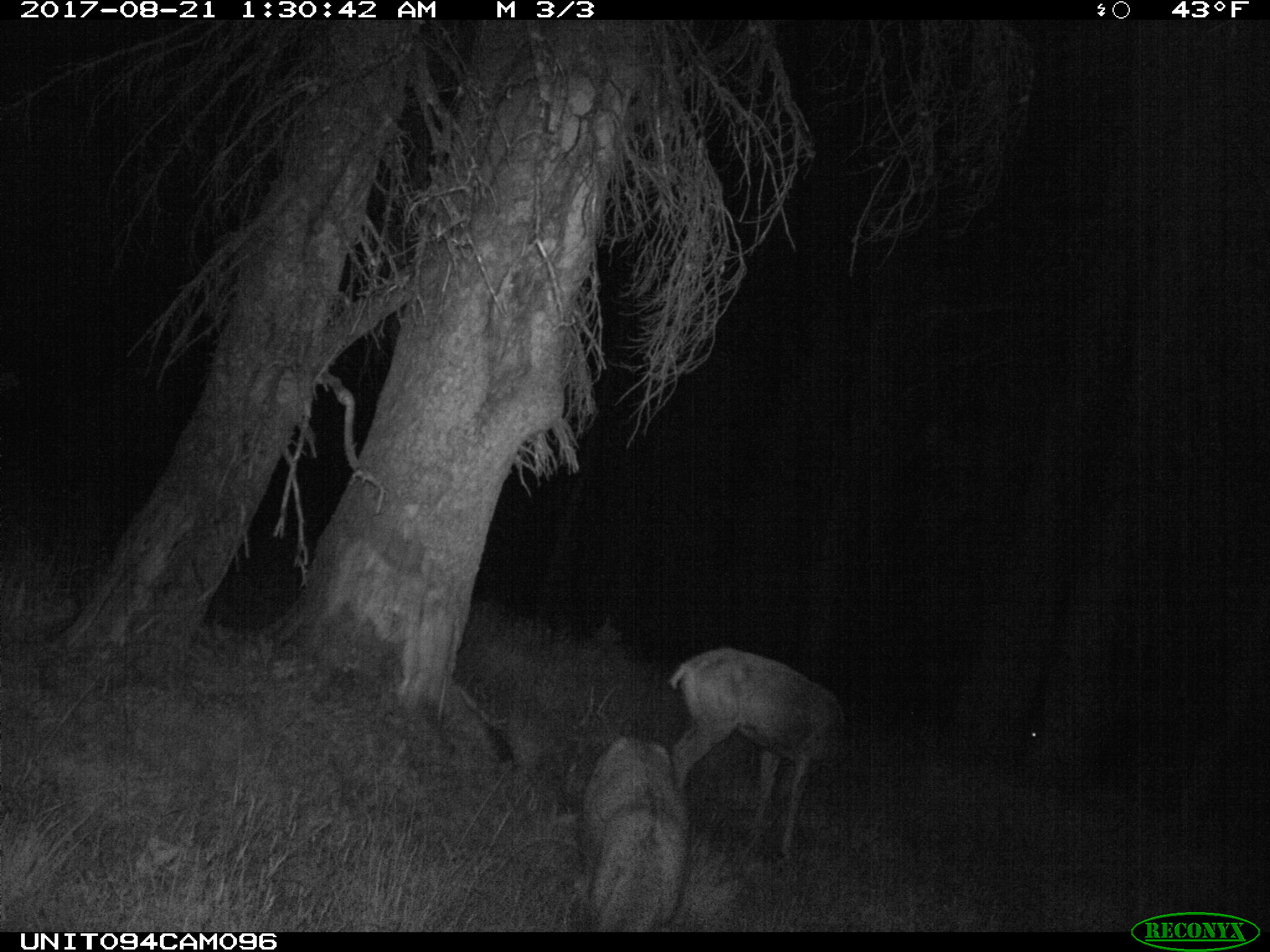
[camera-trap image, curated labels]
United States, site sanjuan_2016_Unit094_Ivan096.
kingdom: Animalia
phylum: Chordata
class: Mammalia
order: Artiodactyla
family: Cervidae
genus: Odocoileus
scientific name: Odocoileus hemionus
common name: mule deer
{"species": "Odocoileus hemionus (mule deer)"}